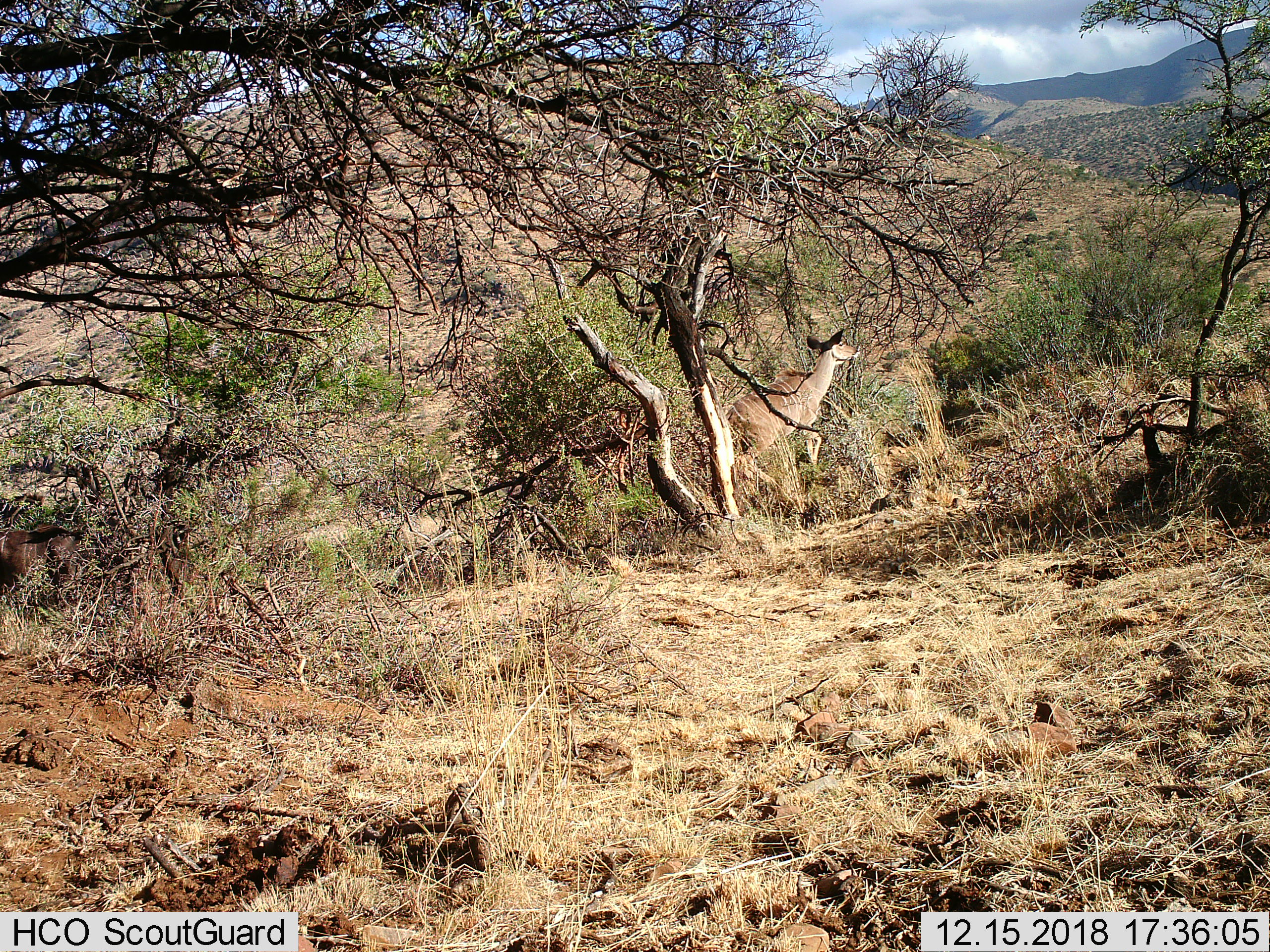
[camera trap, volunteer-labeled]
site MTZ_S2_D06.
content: unidentified animal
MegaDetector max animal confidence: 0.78